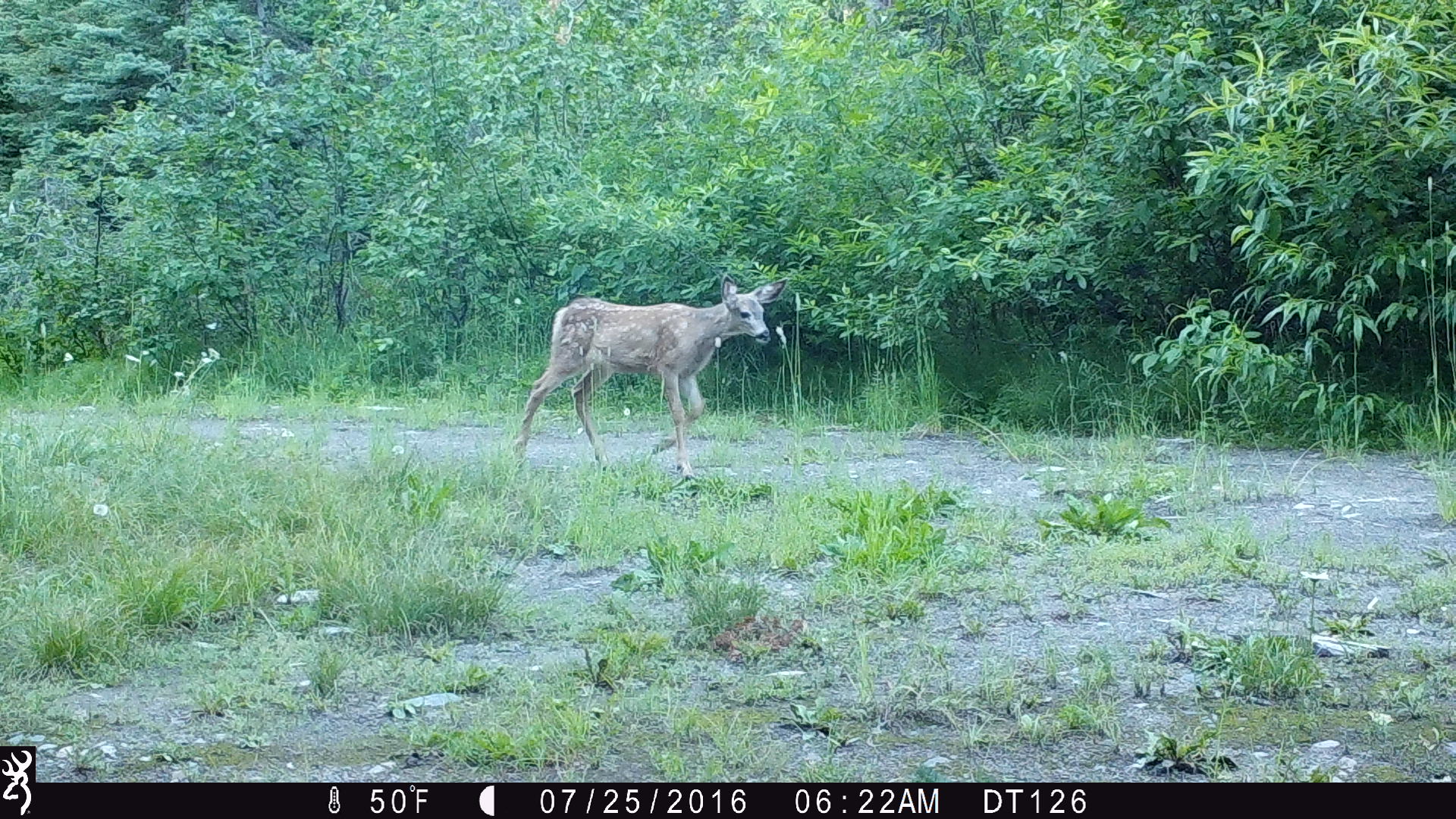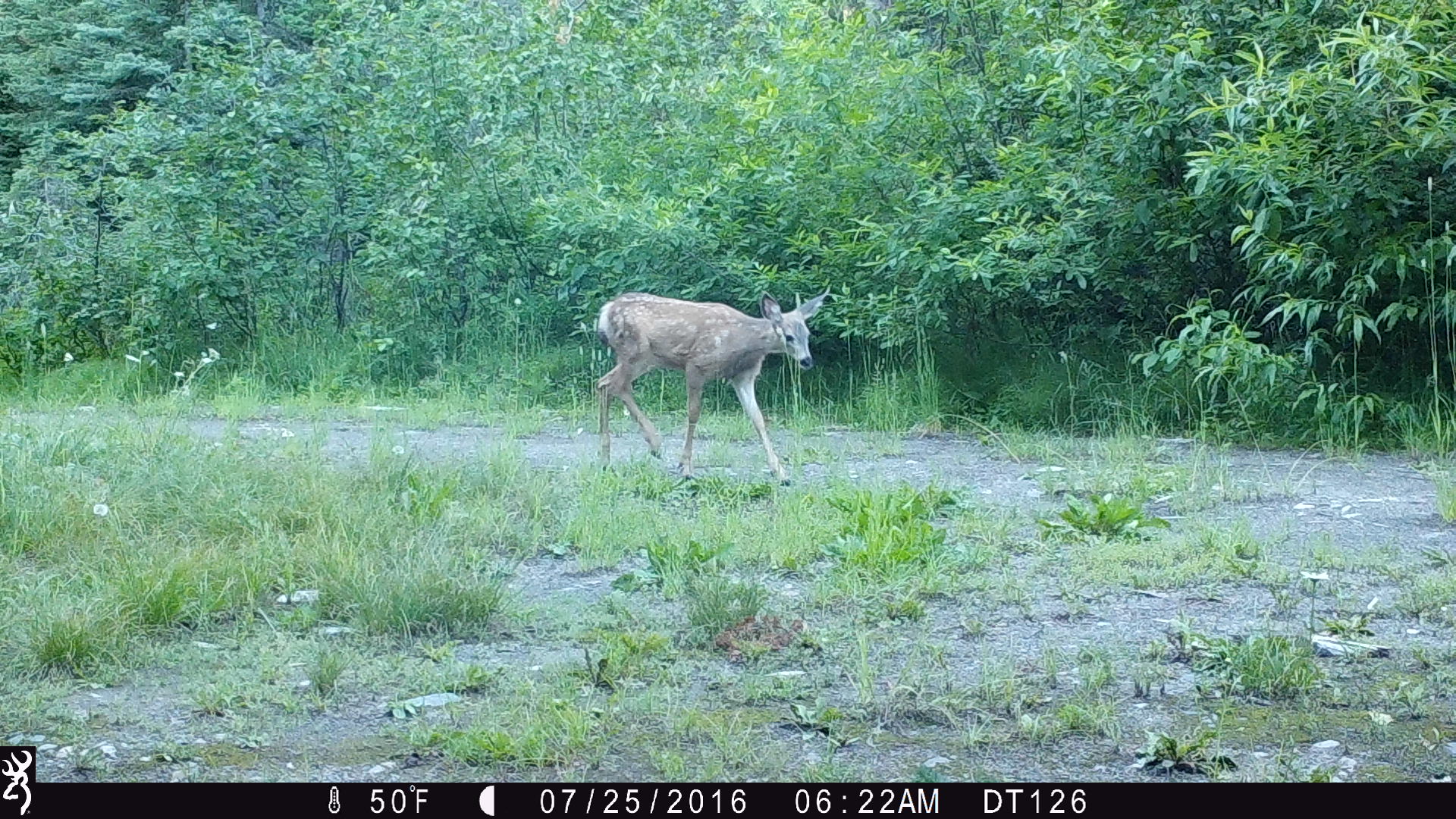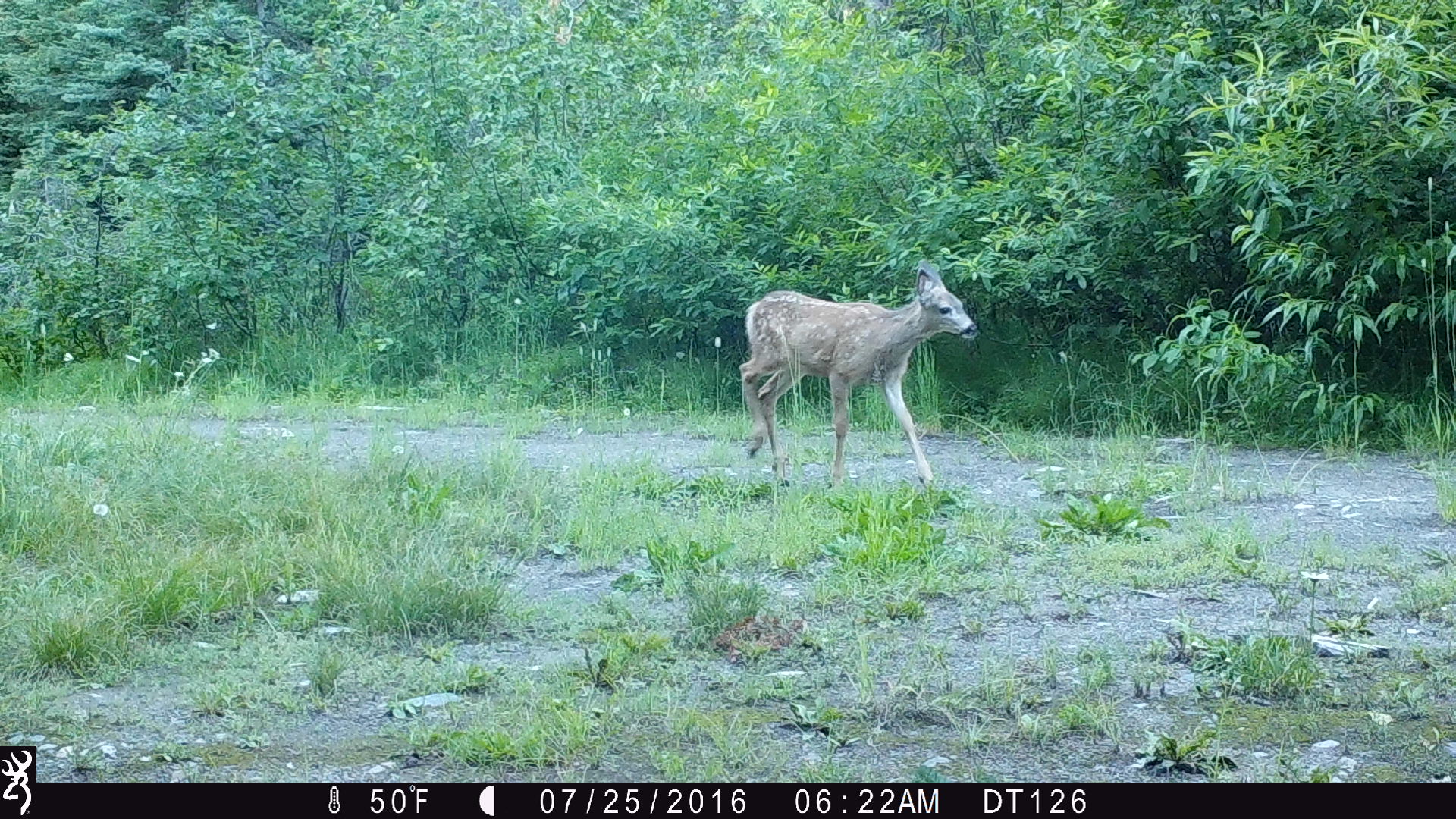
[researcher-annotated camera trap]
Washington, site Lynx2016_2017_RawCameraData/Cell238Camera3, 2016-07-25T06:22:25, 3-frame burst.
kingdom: Animalia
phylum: Chordata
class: Mammalia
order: Artiodactyla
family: Cervidae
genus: Odocoileus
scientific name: Odocoileus hemionus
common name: mule deer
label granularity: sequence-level